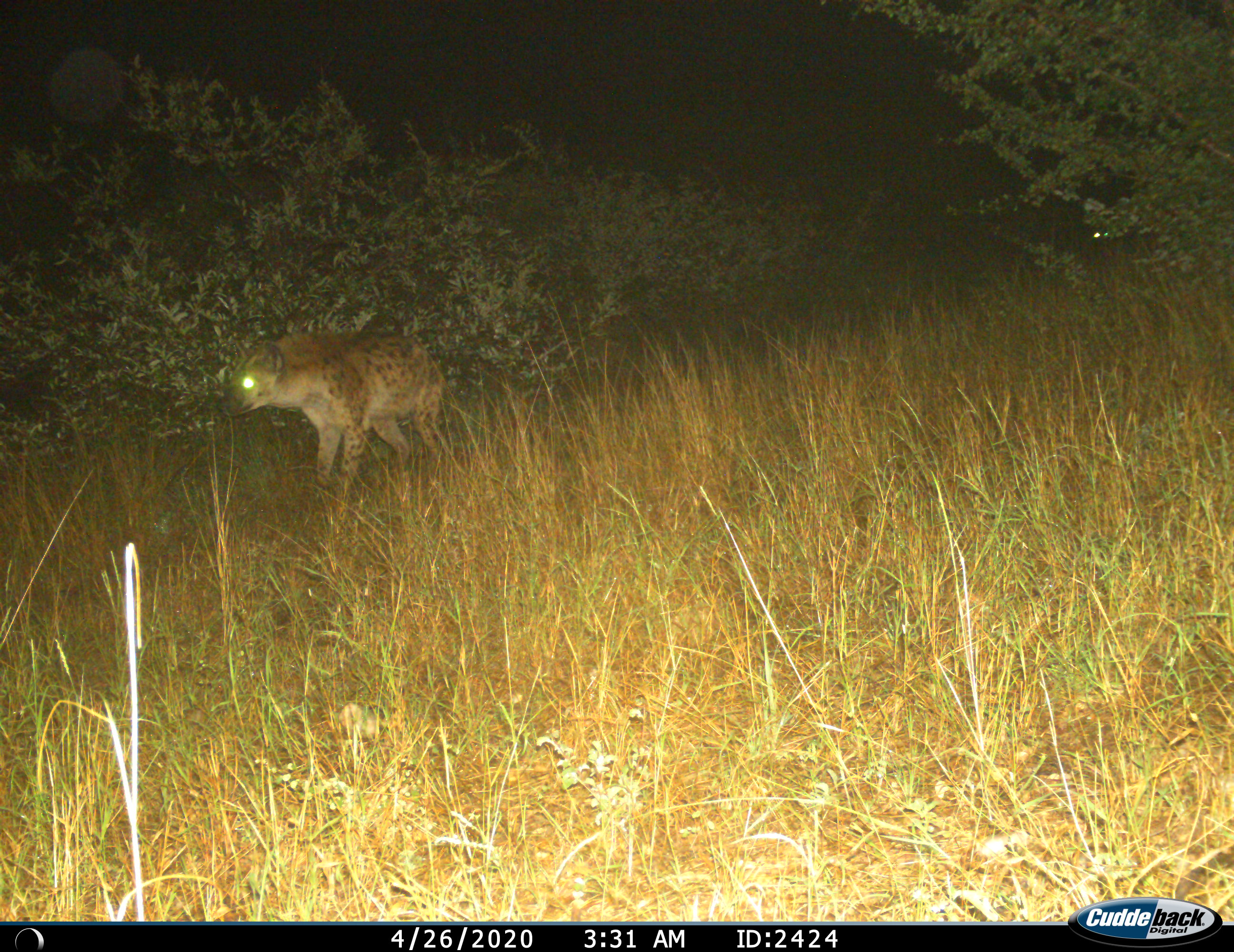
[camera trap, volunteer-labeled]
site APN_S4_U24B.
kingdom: Animalia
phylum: Chordata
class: Mammalia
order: Carnivora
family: Hyaenidae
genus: Crocuta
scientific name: Crocuta crocuta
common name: spotted hyena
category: hyenaspotted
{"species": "hyenaspotted (spotted hyena) (Crocuta crocuta)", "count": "1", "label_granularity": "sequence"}